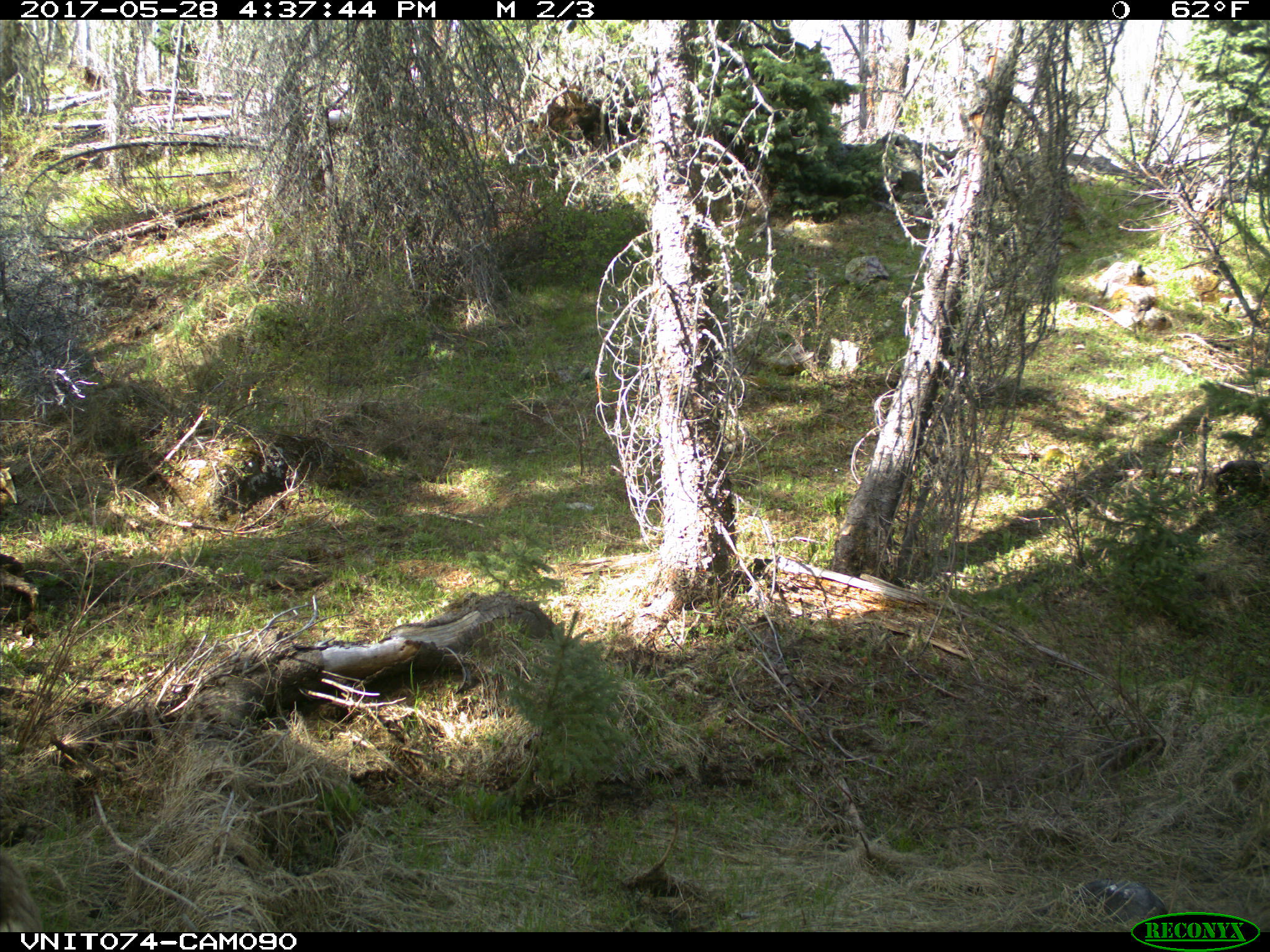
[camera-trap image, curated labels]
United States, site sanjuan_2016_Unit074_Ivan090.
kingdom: Animalia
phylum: Chordata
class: Mammalia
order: Artiodactyla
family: Cervidae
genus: Odocoileus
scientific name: Odocoileus hemionus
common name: mule deer